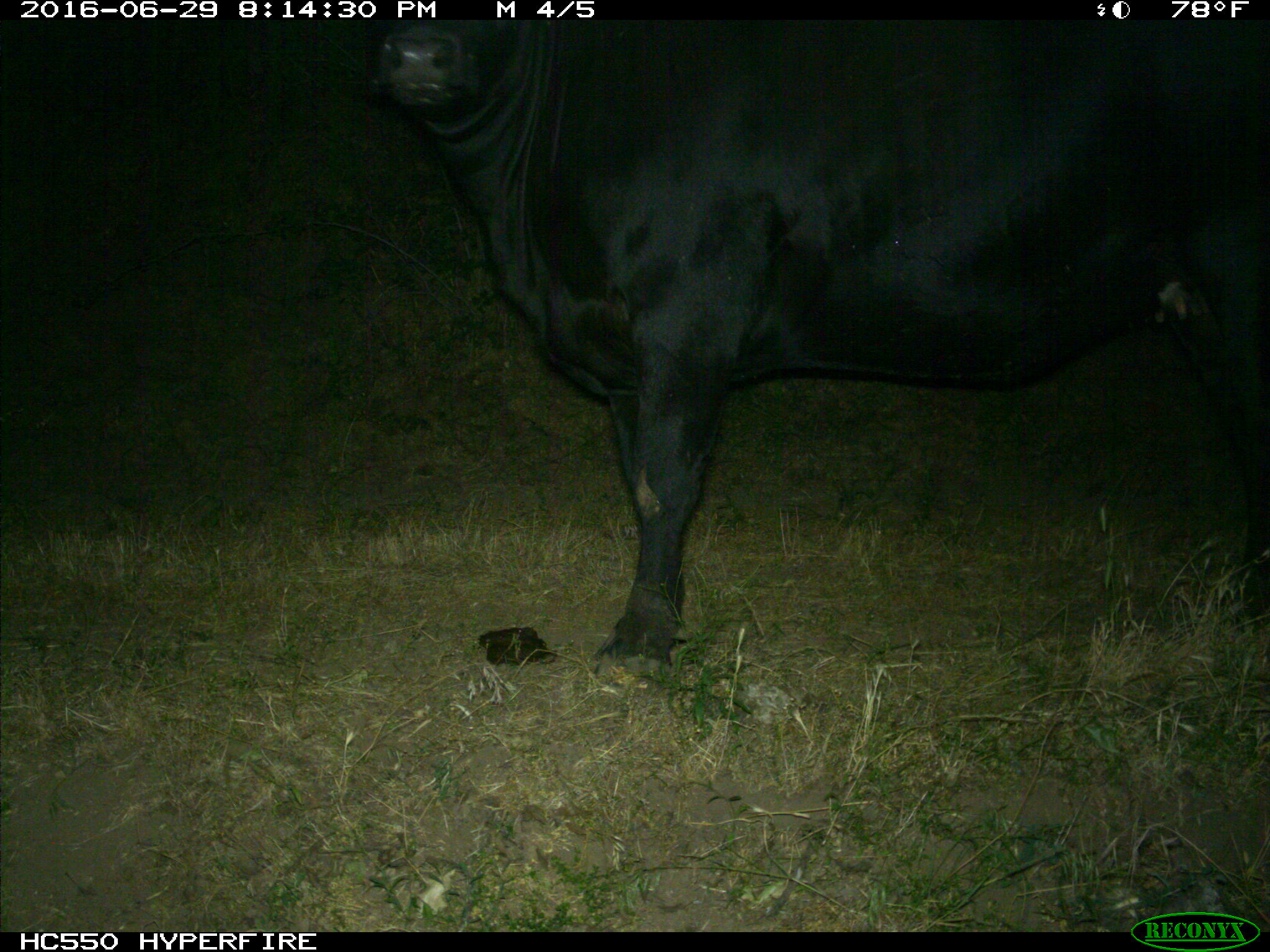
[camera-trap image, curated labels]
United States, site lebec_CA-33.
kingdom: Animalia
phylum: Chordata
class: Mammalia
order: Artiodactyla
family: Bovidae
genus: Bos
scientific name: Bos taurus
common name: domestic cow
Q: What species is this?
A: Bos taurus (domestic cow).